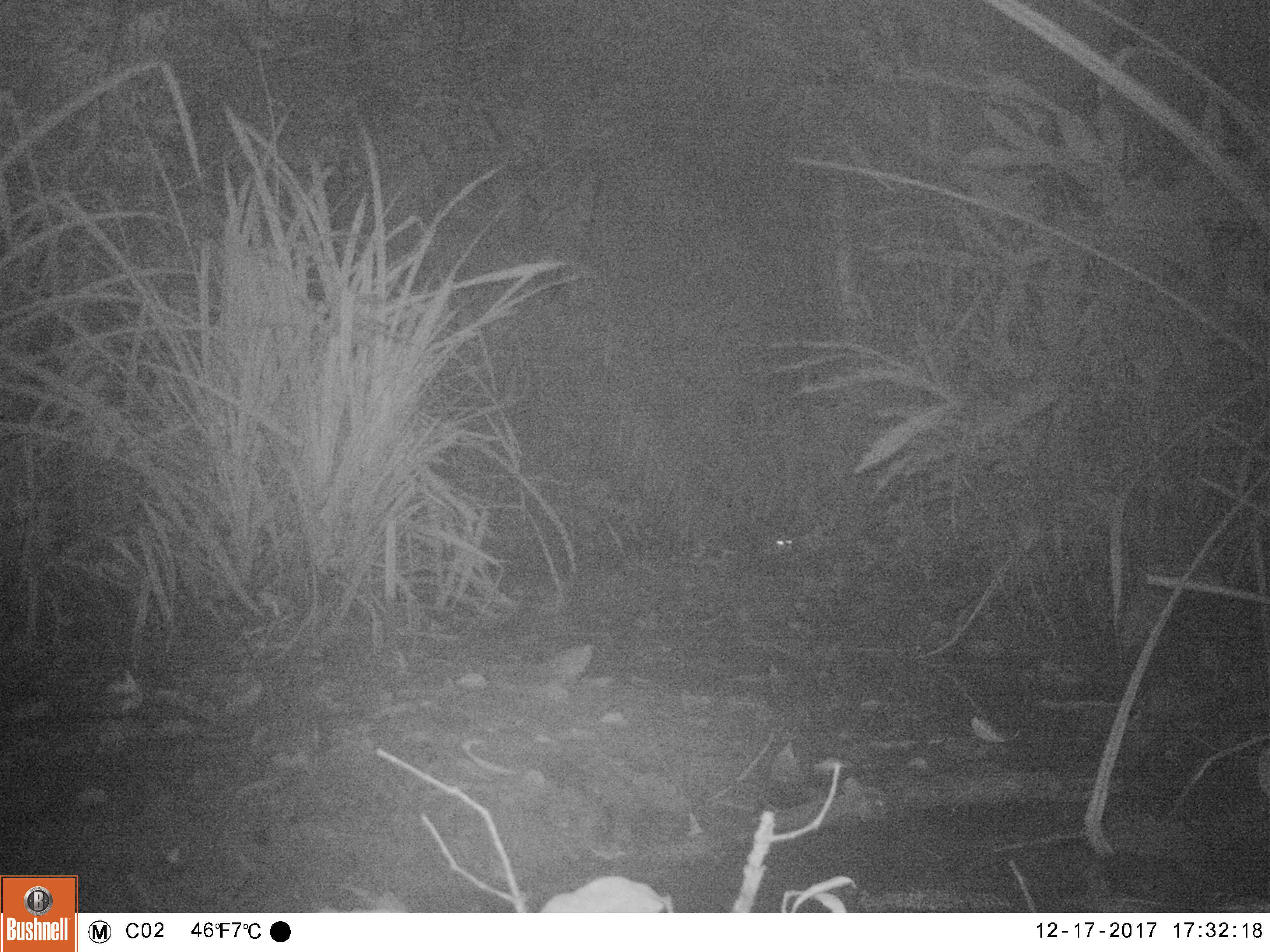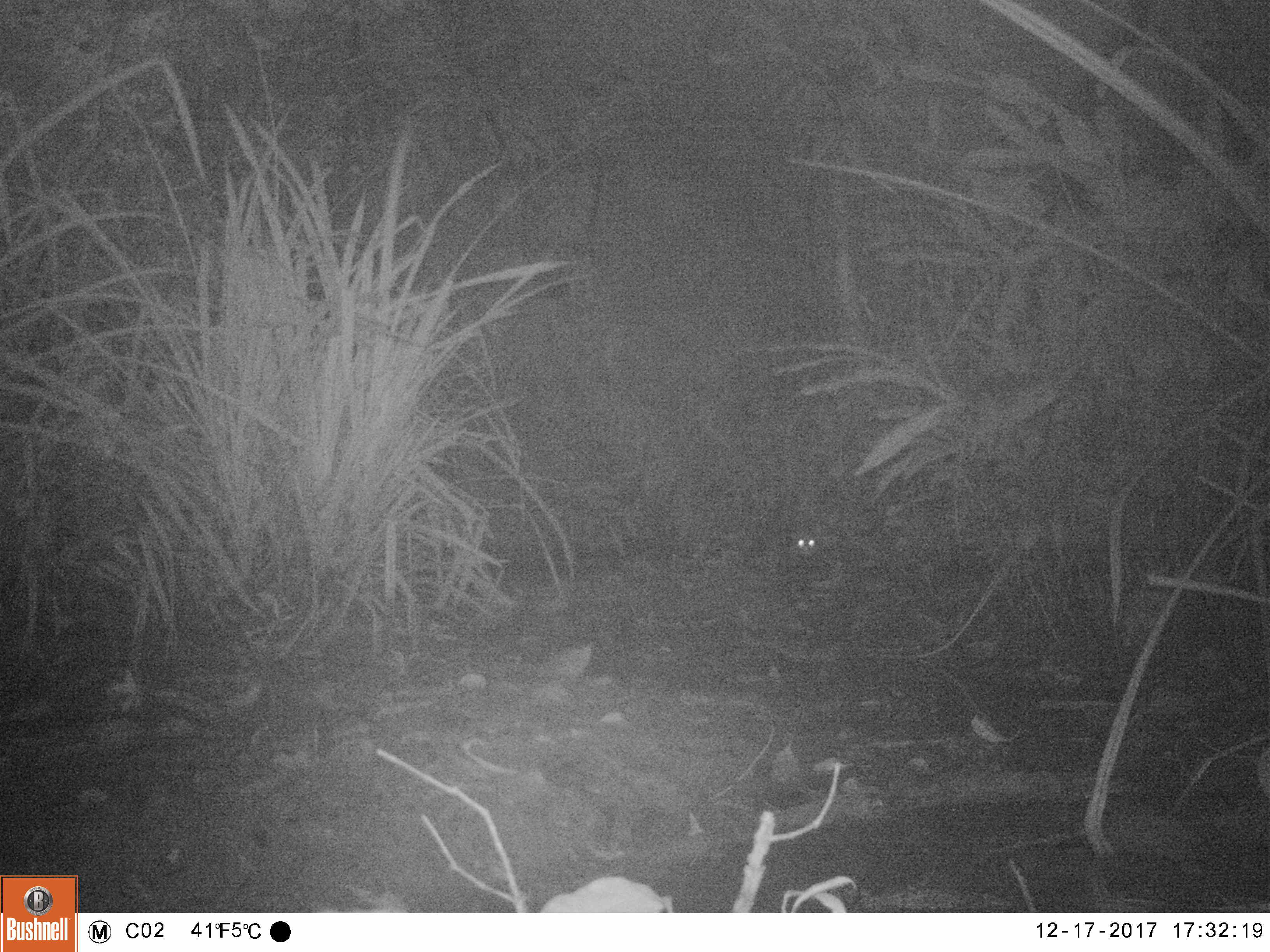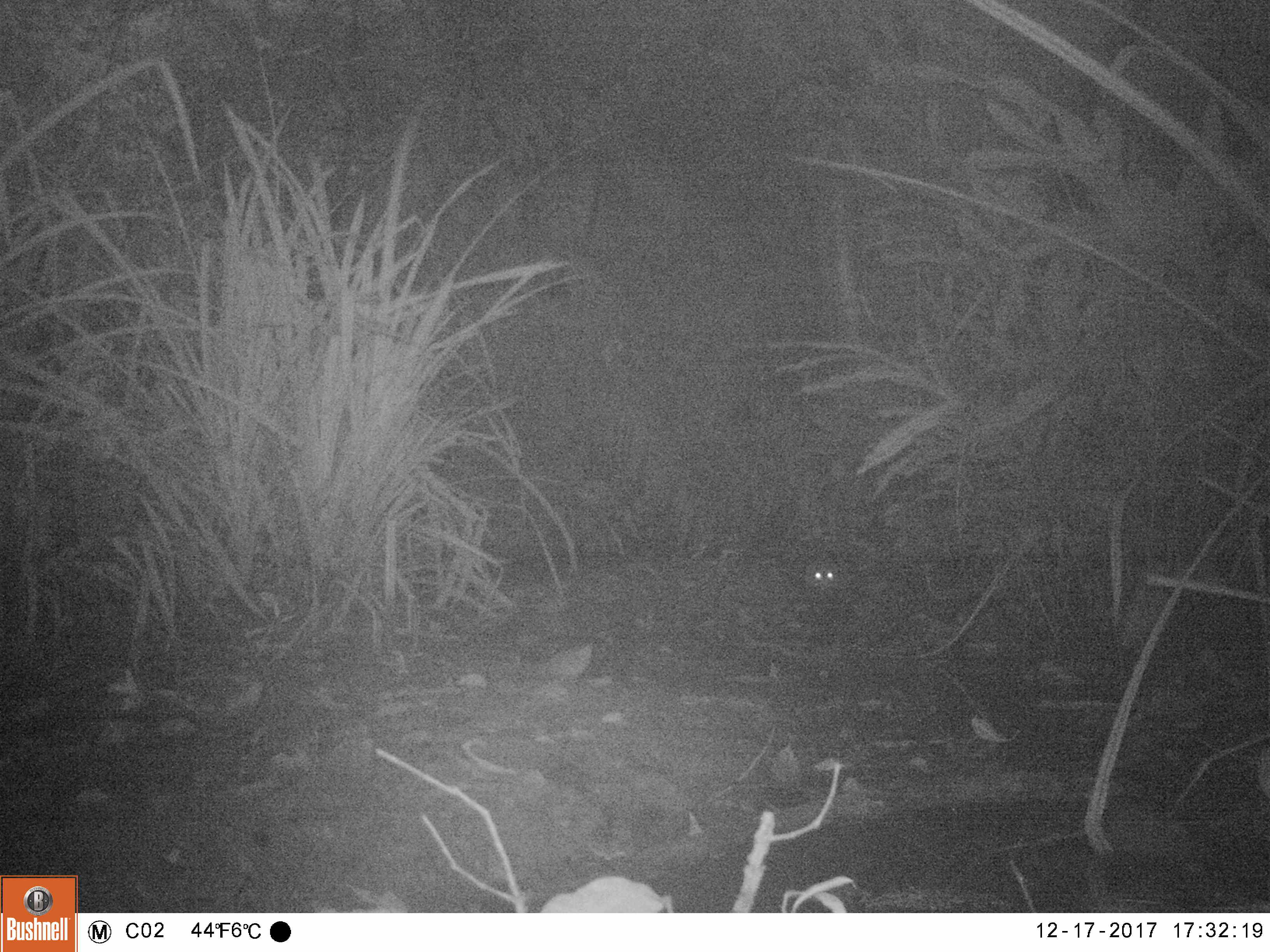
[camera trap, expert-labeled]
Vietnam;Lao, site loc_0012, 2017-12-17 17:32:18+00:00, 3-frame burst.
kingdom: Animalia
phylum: Chordata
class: Mammalia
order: Carnivora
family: Herpestidae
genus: Urva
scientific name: Urva urva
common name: crab-eating mongoose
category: crab eating mongoose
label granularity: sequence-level